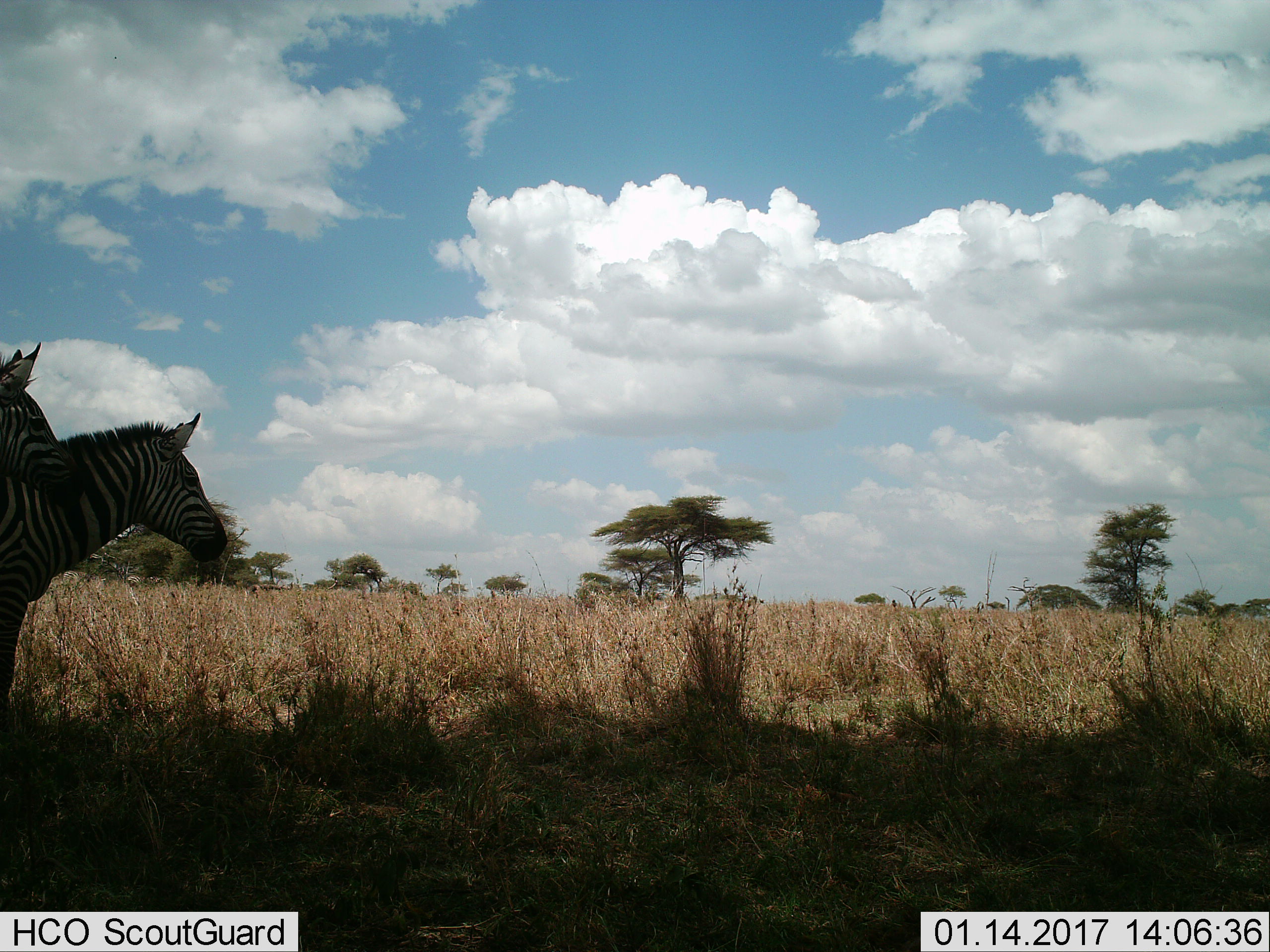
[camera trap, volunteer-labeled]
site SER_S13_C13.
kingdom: Animalia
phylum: Chordata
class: Mammalia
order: Perissodactyla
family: Equidae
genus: Equus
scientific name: Equus quagga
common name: plains zebra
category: zebraplains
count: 2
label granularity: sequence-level